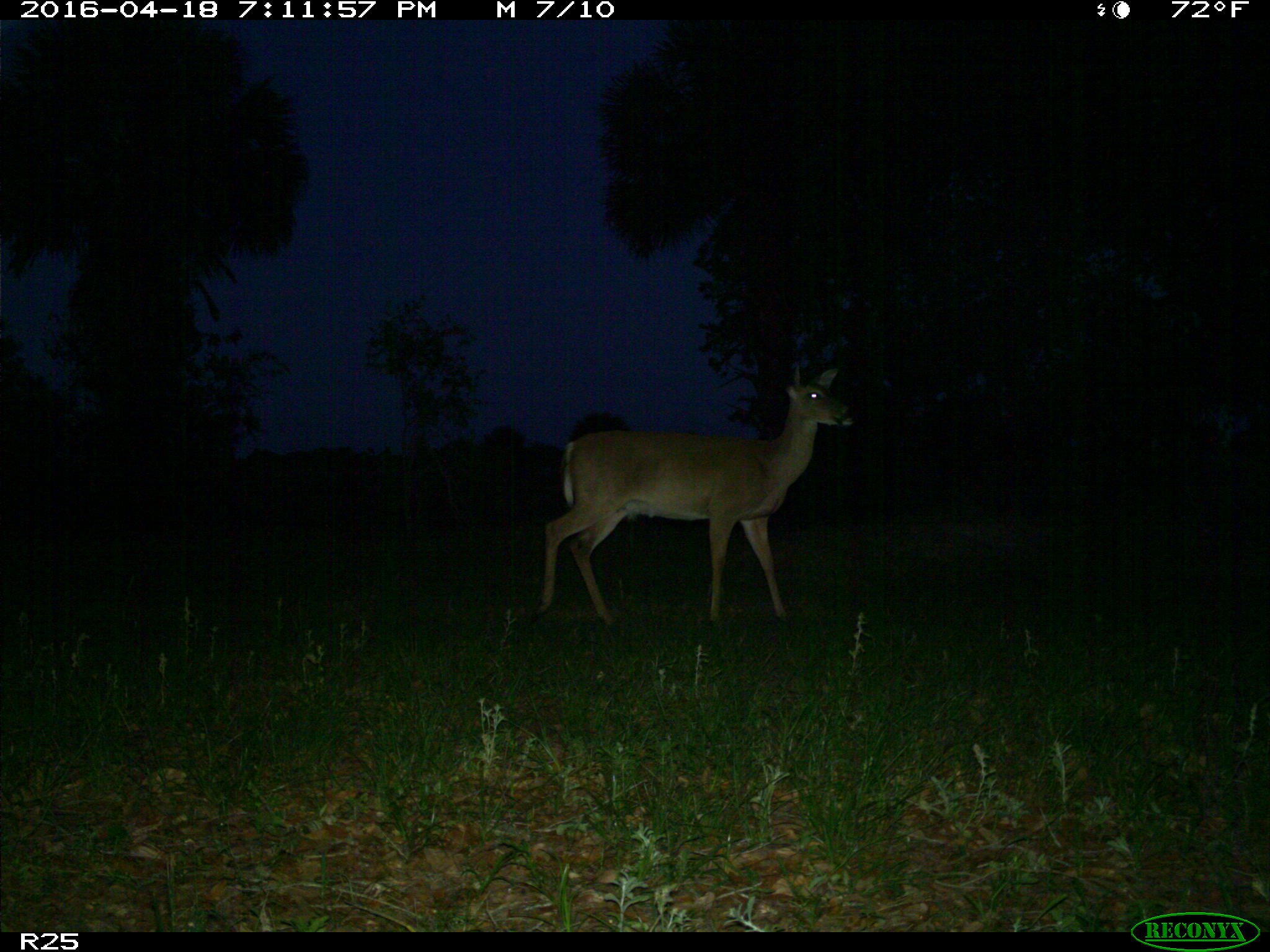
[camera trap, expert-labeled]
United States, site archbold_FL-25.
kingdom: Animalia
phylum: Chordata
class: Mammalia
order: Artiodactyla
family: Cervidae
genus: Odocoileus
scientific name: Odocoileus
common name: deer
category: unidentified deer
Unidentified deer (deer) (Odocoileus).